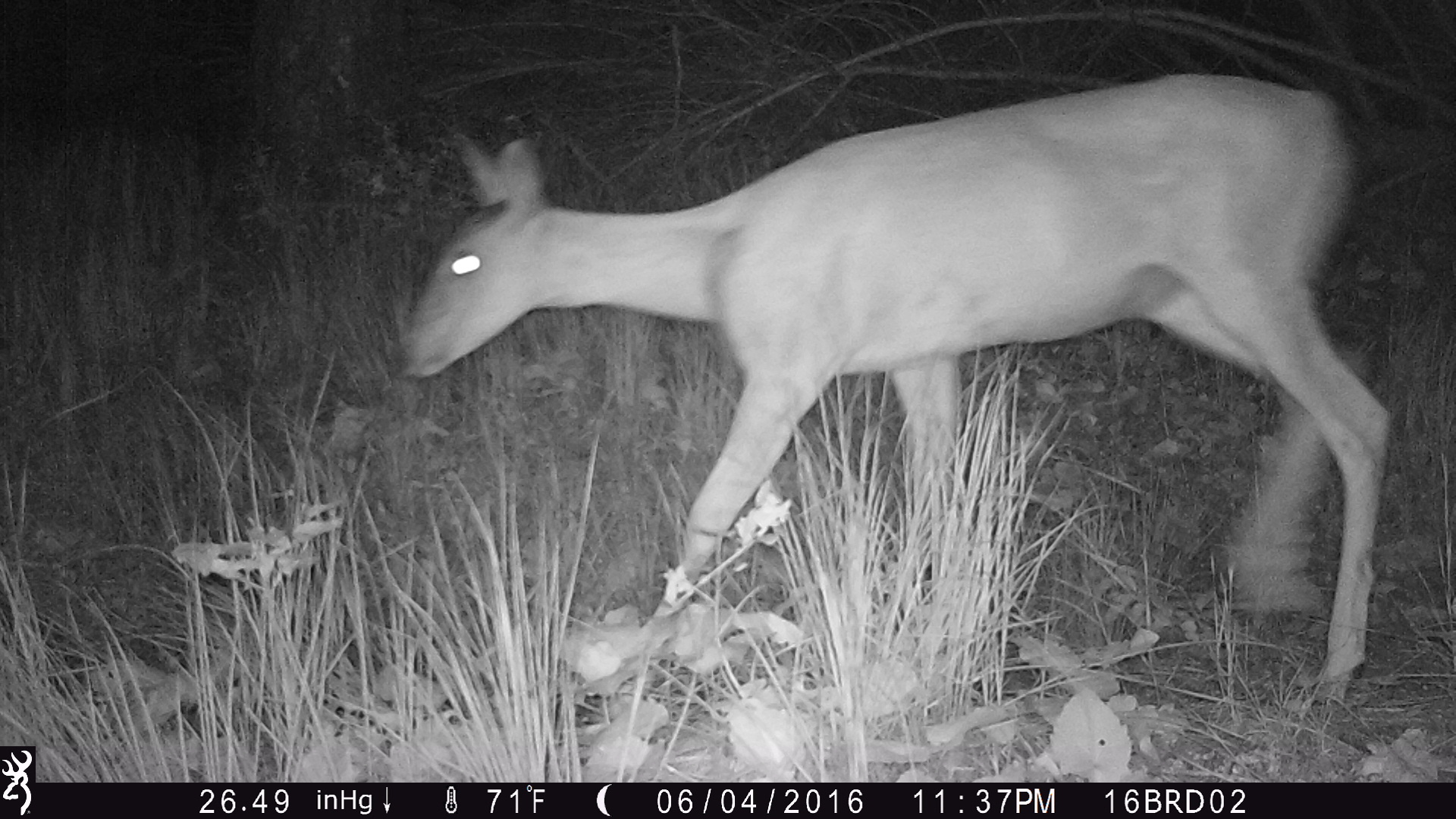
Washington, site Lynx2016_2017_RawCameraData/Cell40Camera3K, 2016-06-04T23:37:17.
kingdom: Animalia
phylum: Chordata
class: Mammalia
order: Artiodactyla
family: Cervidae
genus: Odocoileus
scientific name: Odocoileus virginianus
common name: white-tailed deer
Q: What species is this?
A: Odocoileus virginianus (white-tailed deer).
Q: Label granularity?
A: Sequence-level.